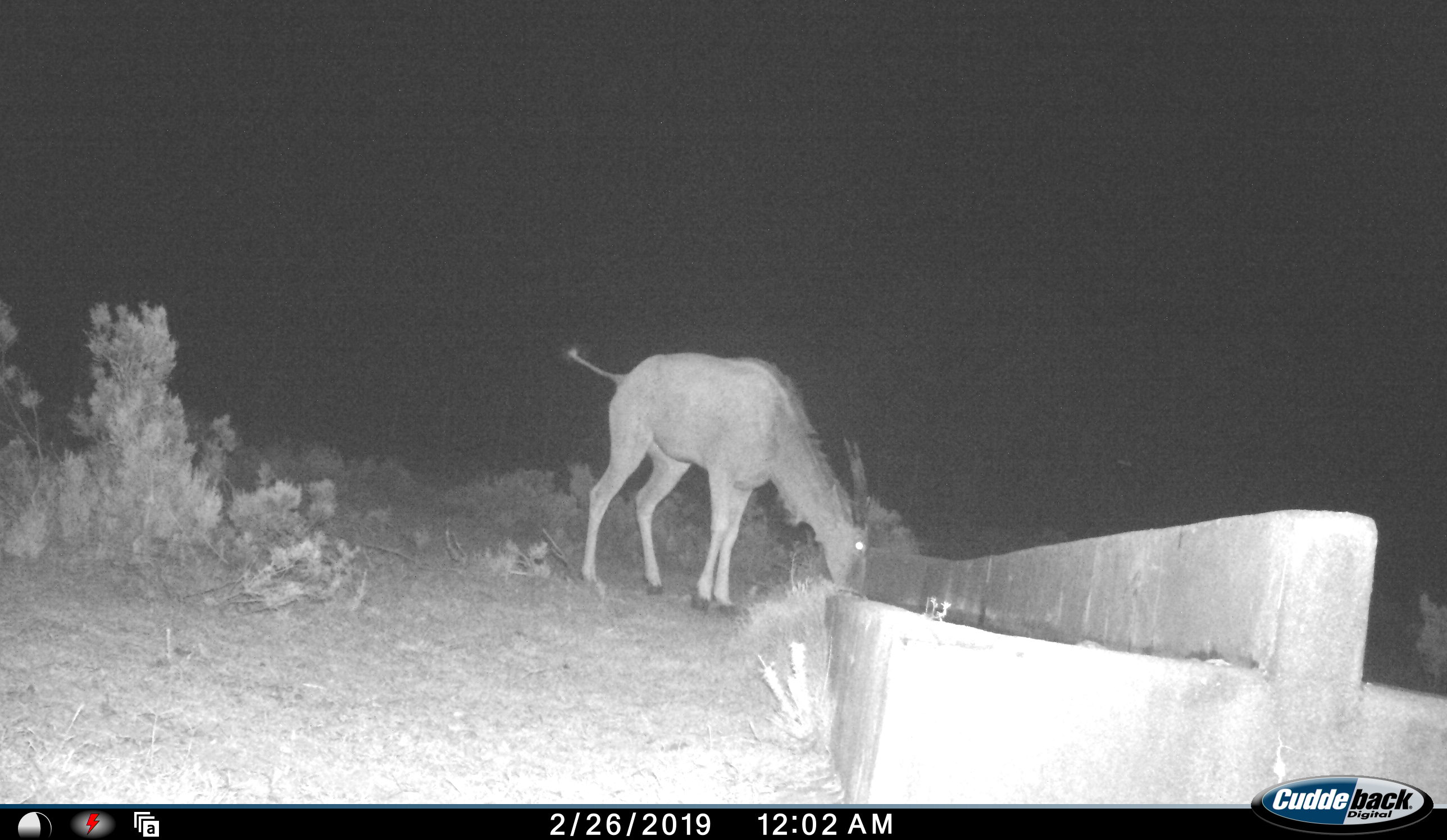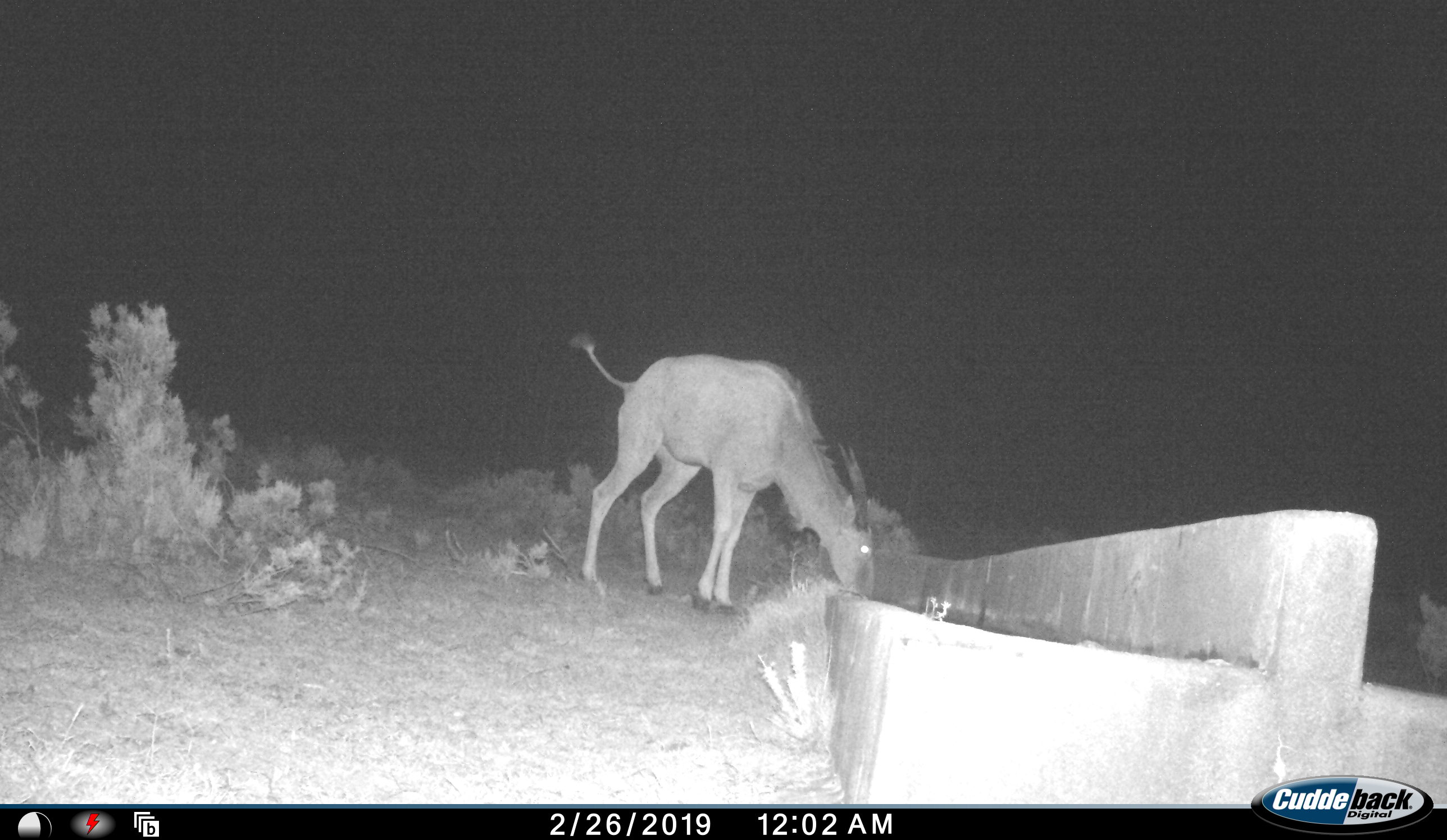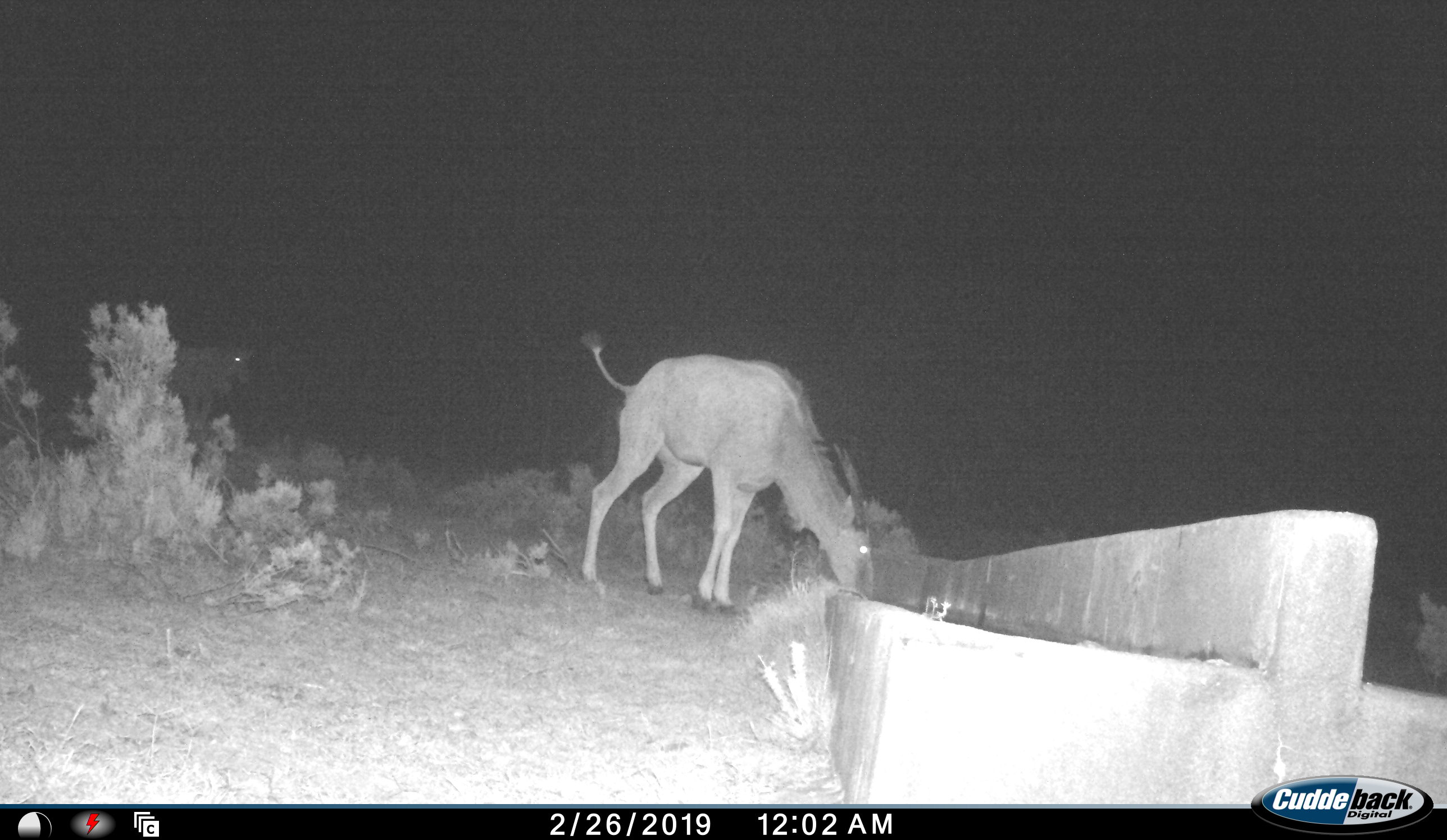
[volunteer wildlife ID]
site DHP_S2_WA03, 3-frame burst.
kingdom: Animalia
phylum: Chordata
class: Mammalia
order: Artiodactyla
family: Bovidae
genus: Tragelaphus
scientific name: Tragelaphus oryx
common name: eland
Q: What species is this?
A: Eland (Tragelaphus oryx).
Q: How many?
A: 2.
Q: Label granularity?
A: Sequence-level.